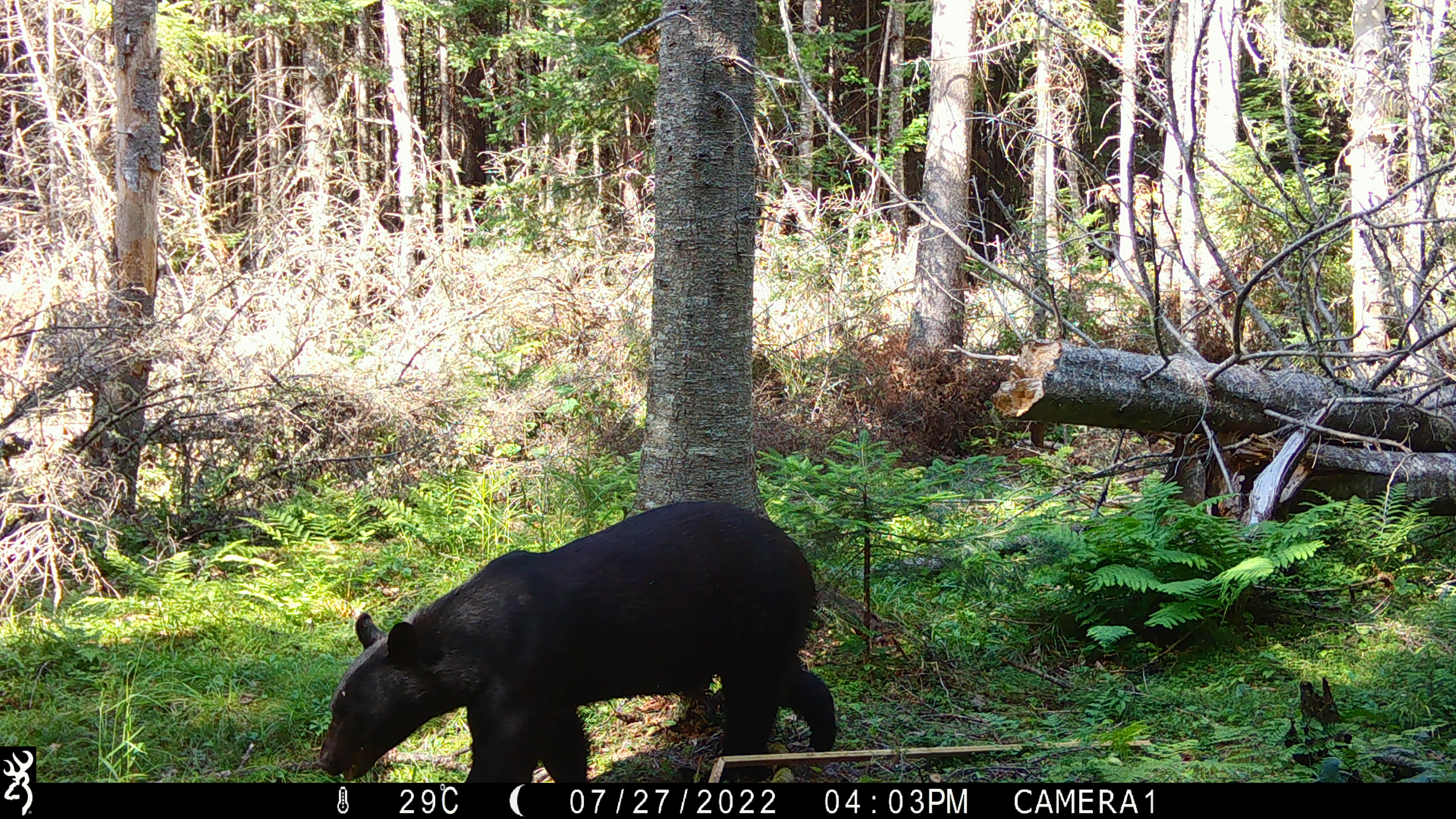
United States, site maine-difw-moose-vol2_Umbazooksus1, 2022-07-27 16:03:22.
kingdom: Animalia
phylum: Chordata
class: Mammalia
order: Carnivora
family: Ursidae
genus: Ursus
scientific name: Ursus americanus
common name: black bear